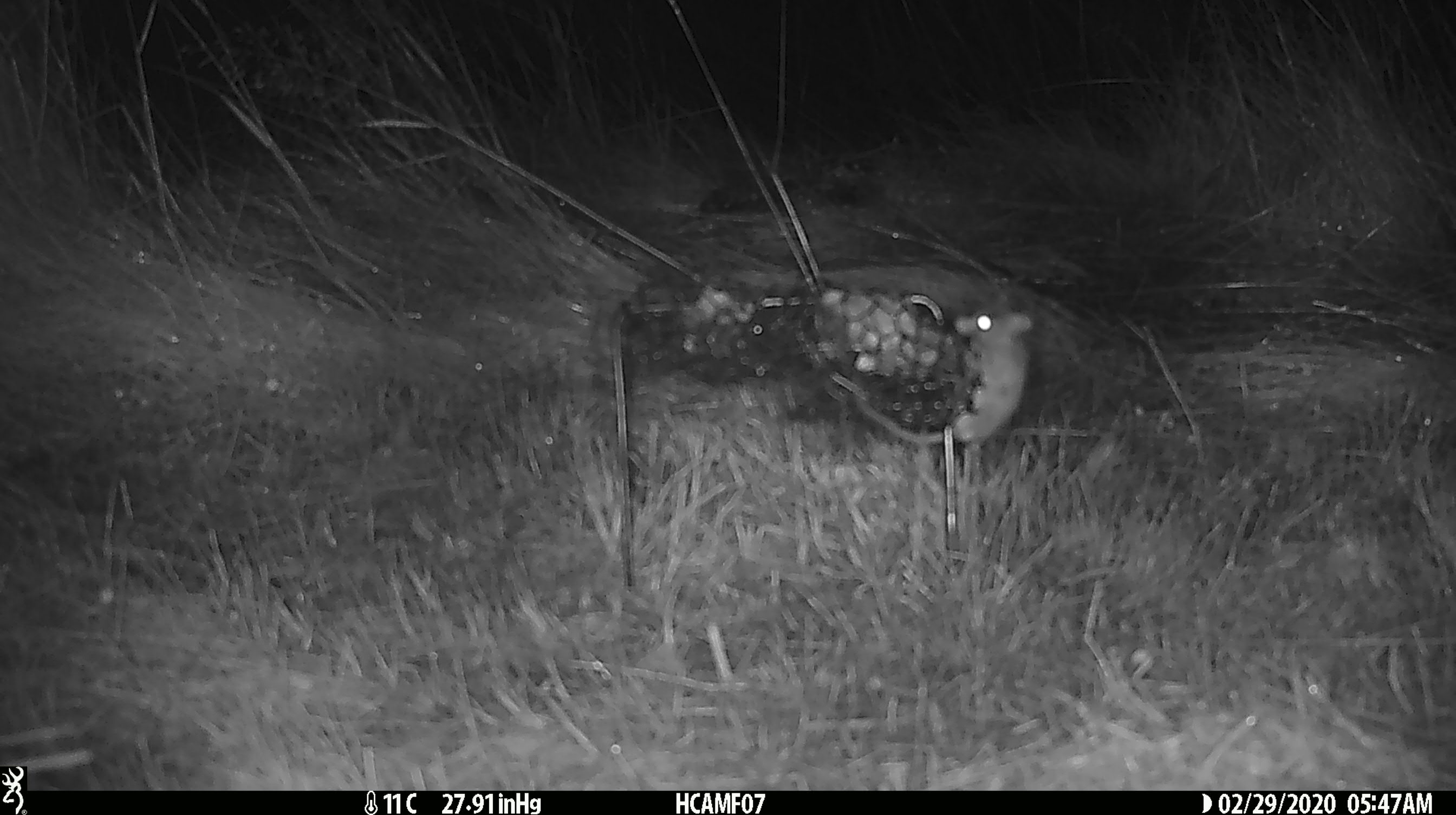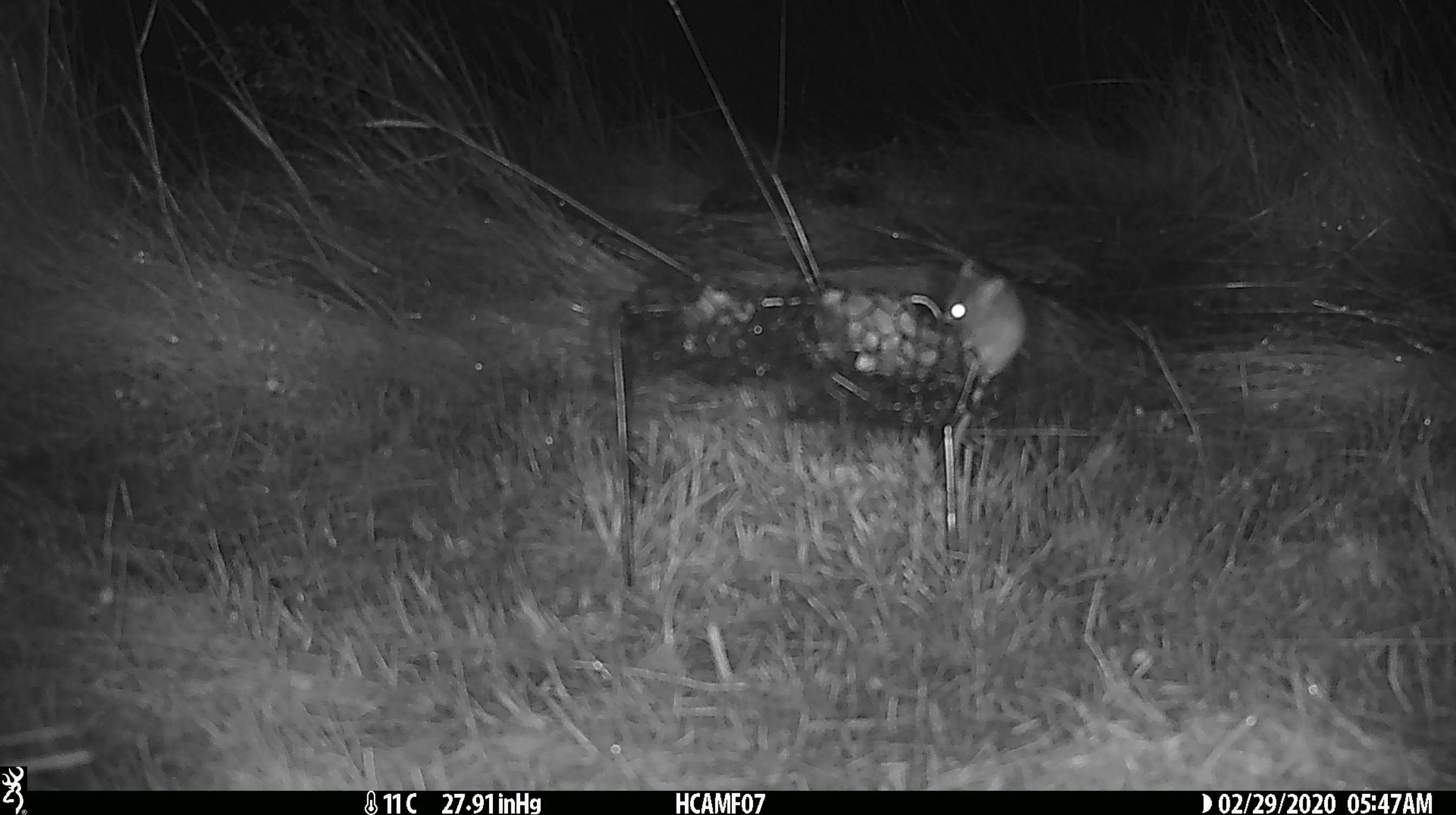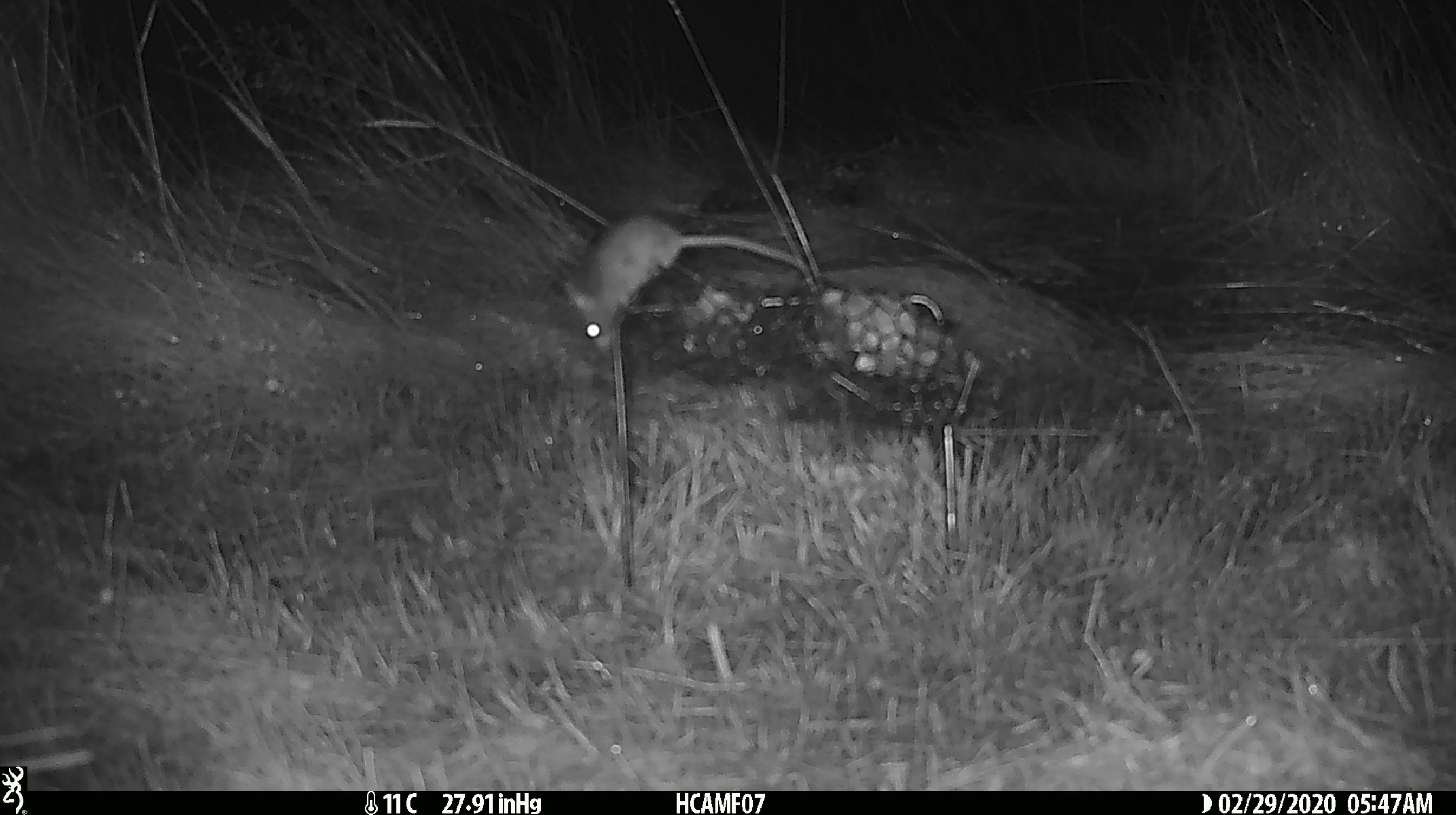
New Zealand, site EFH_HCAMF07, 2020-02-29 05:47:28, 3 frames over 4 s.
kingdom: Animalia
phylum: Chordata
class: Mammalia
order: Rodentia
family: Muridae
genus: Mus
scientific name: Mus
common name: mouse